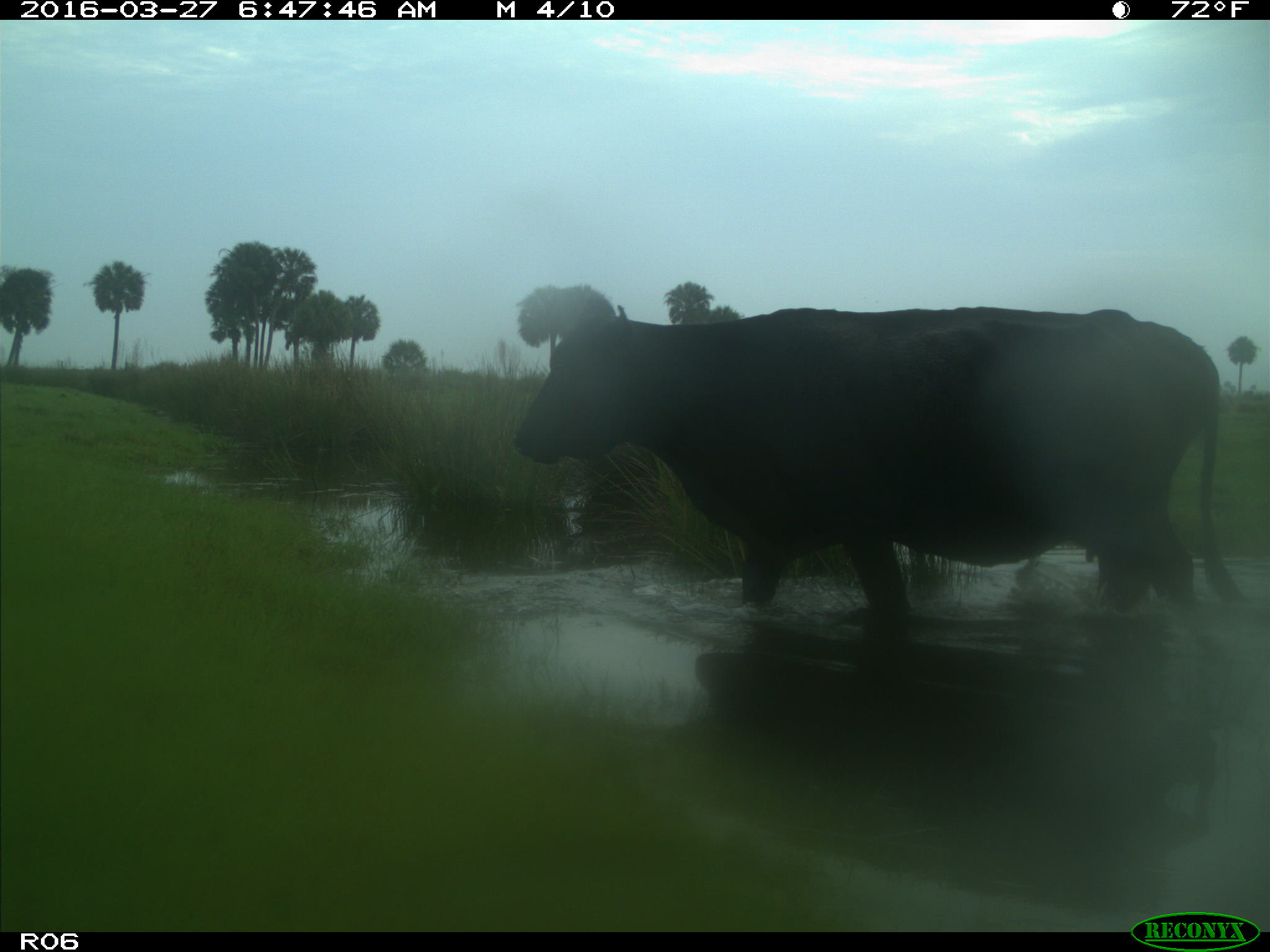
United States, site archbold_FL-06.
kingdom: Animalia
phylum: Chordata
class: Mammalia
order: Artiodactyla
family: Bovidae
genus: Bos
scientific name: Bos taurus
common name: domestic cow